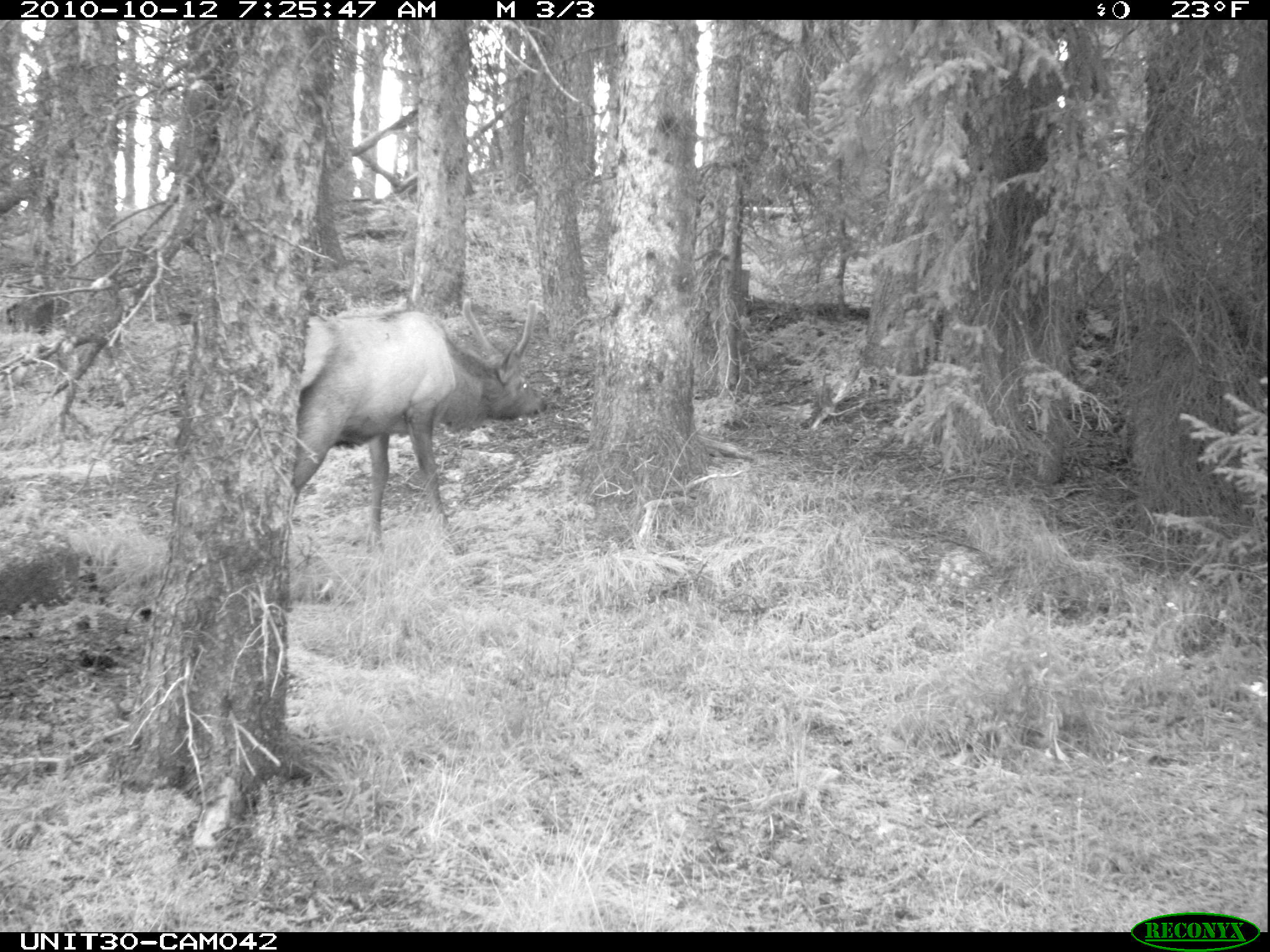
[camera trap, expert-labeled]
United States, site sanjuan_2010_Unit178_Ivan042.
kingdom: Animalia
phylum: Chordata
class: Mammalia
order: Artiodactyla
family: Cervidae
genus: Cervus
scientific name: Cervus elaphus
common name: red deer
Cervus elaphus (red deer).